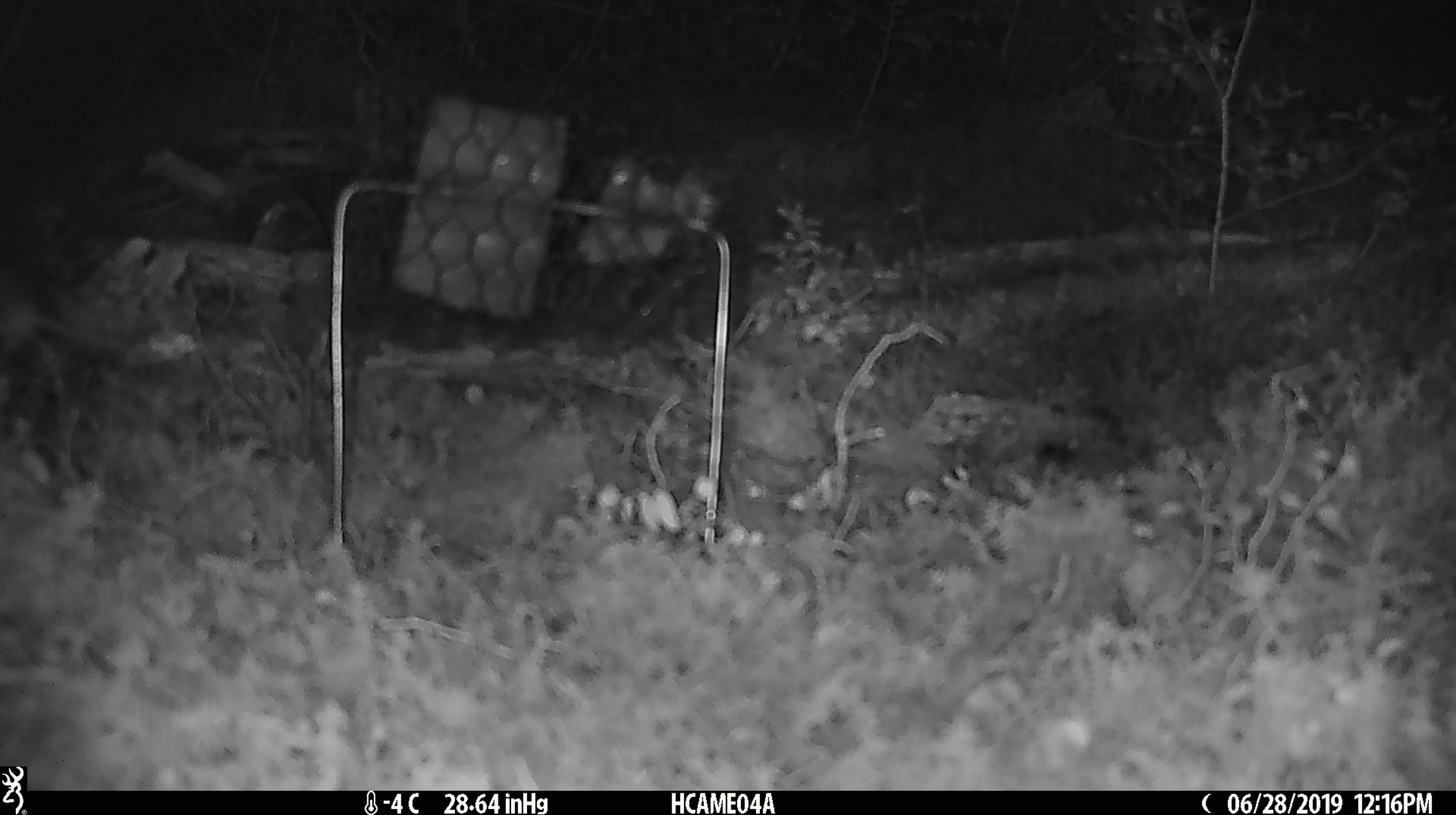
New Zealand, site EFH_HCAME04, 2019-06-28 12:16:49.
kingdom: Animalia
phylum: Chordata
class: Mammalia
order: Rodentia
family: Muridae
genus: Mus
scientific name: Mus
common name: mouse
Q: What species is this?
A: Mouse (Mus).